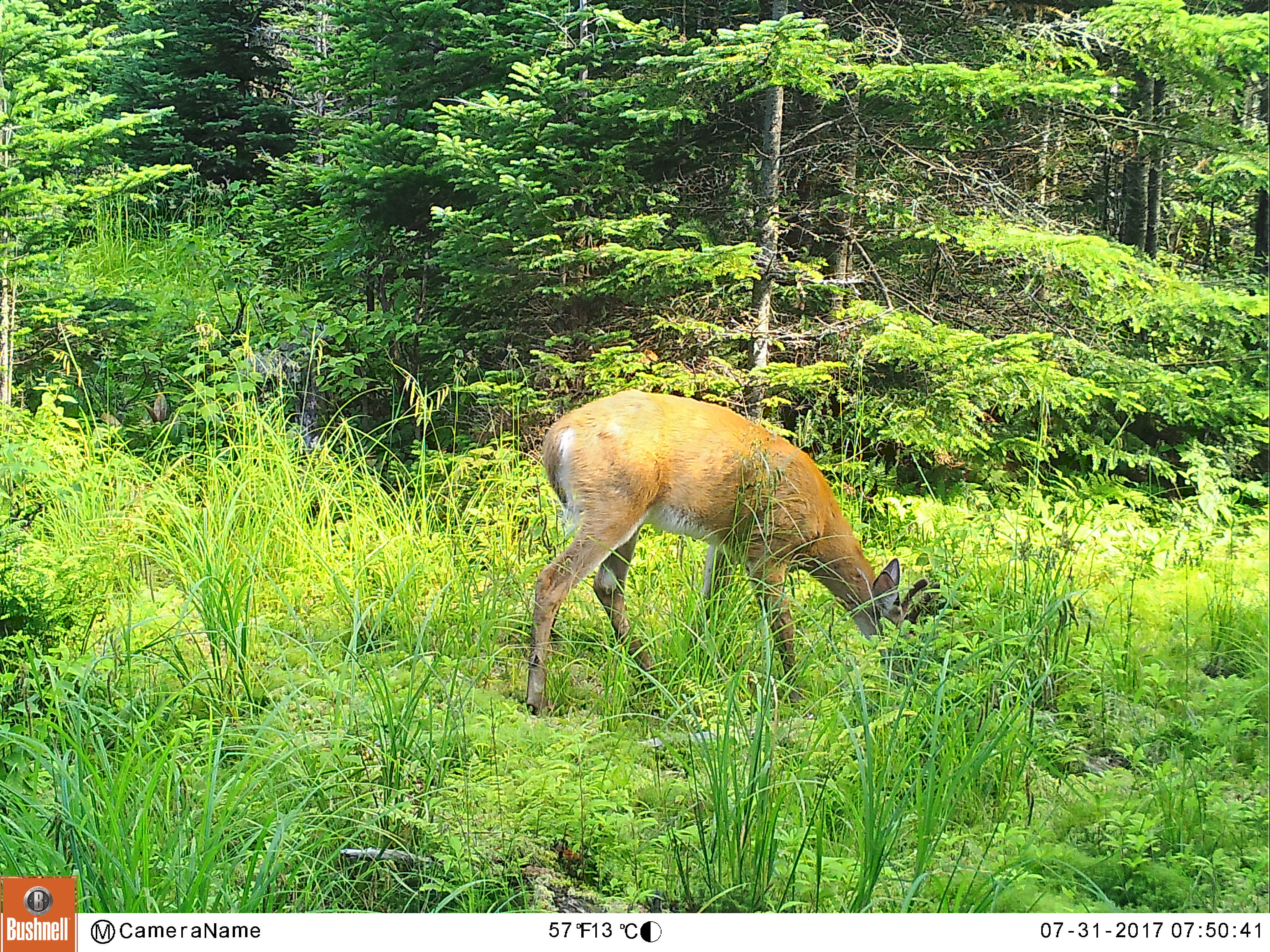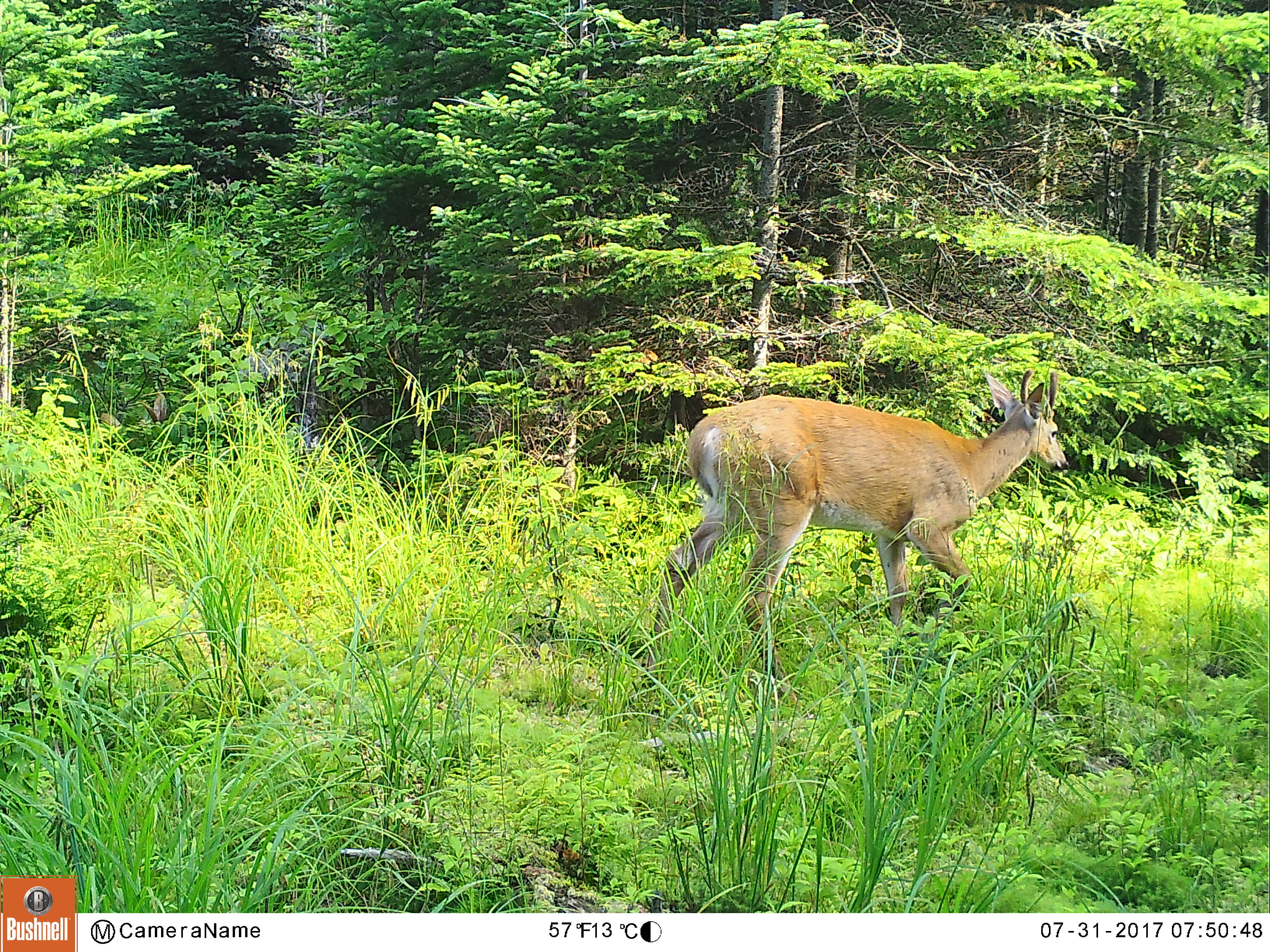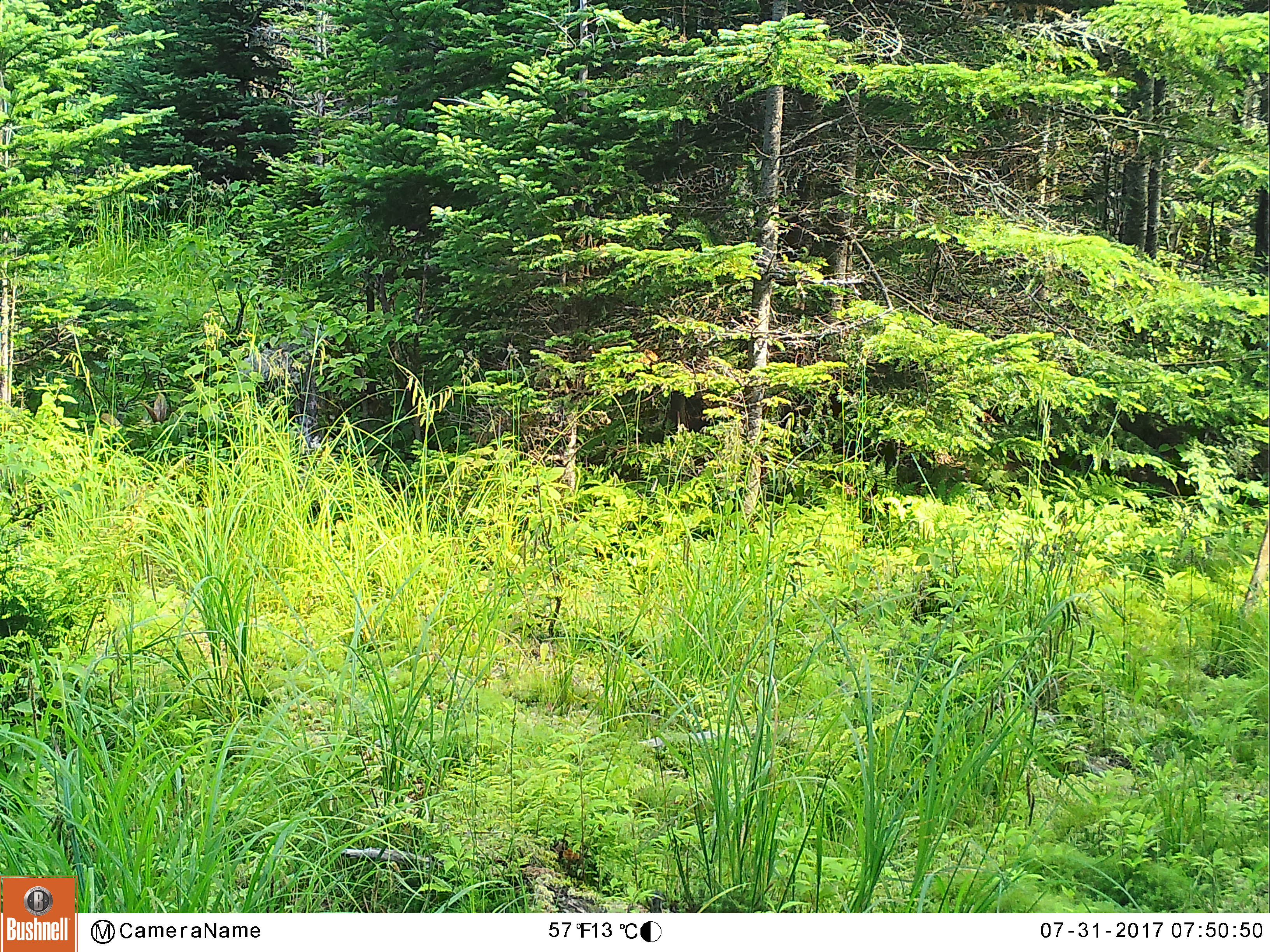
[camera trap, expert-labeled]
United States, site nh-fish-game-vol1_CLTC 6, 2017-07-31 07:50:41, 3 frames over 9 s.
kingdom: Animalia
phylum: Chordata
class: Mammalia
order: Artiodactyla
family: Cervidae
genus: Odocoileus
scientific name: Odocoileus virginianus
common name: white-tailed deer